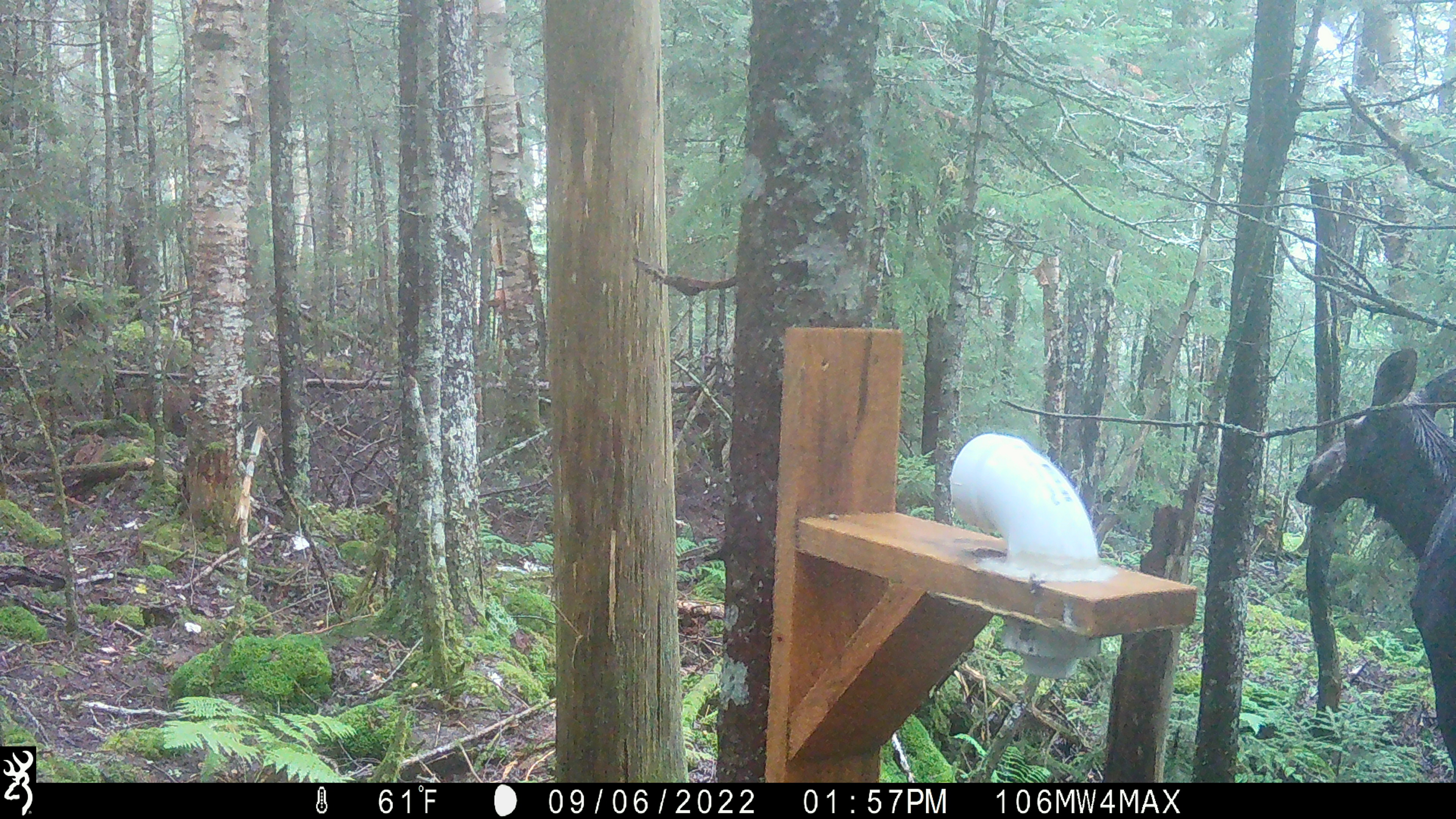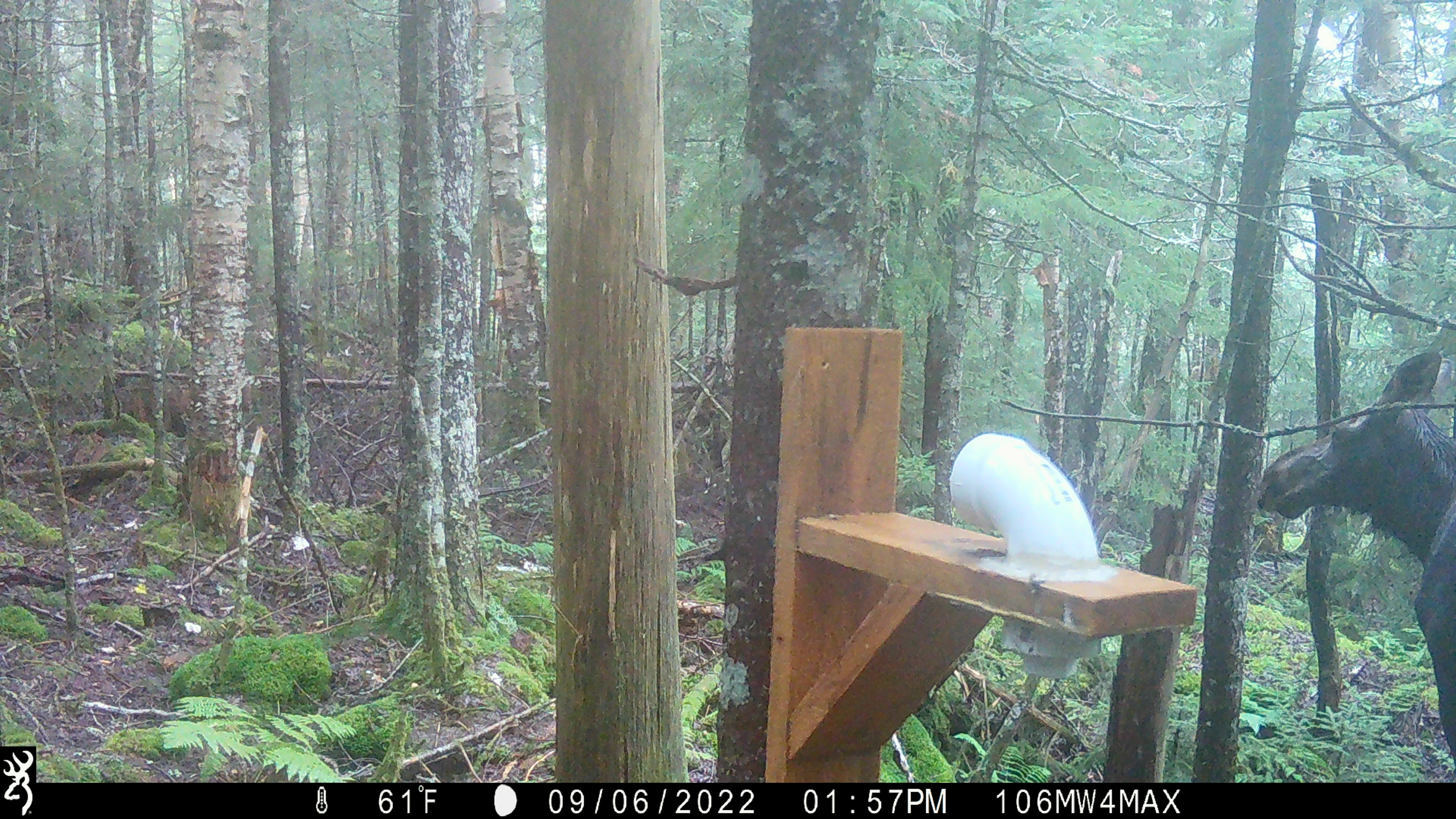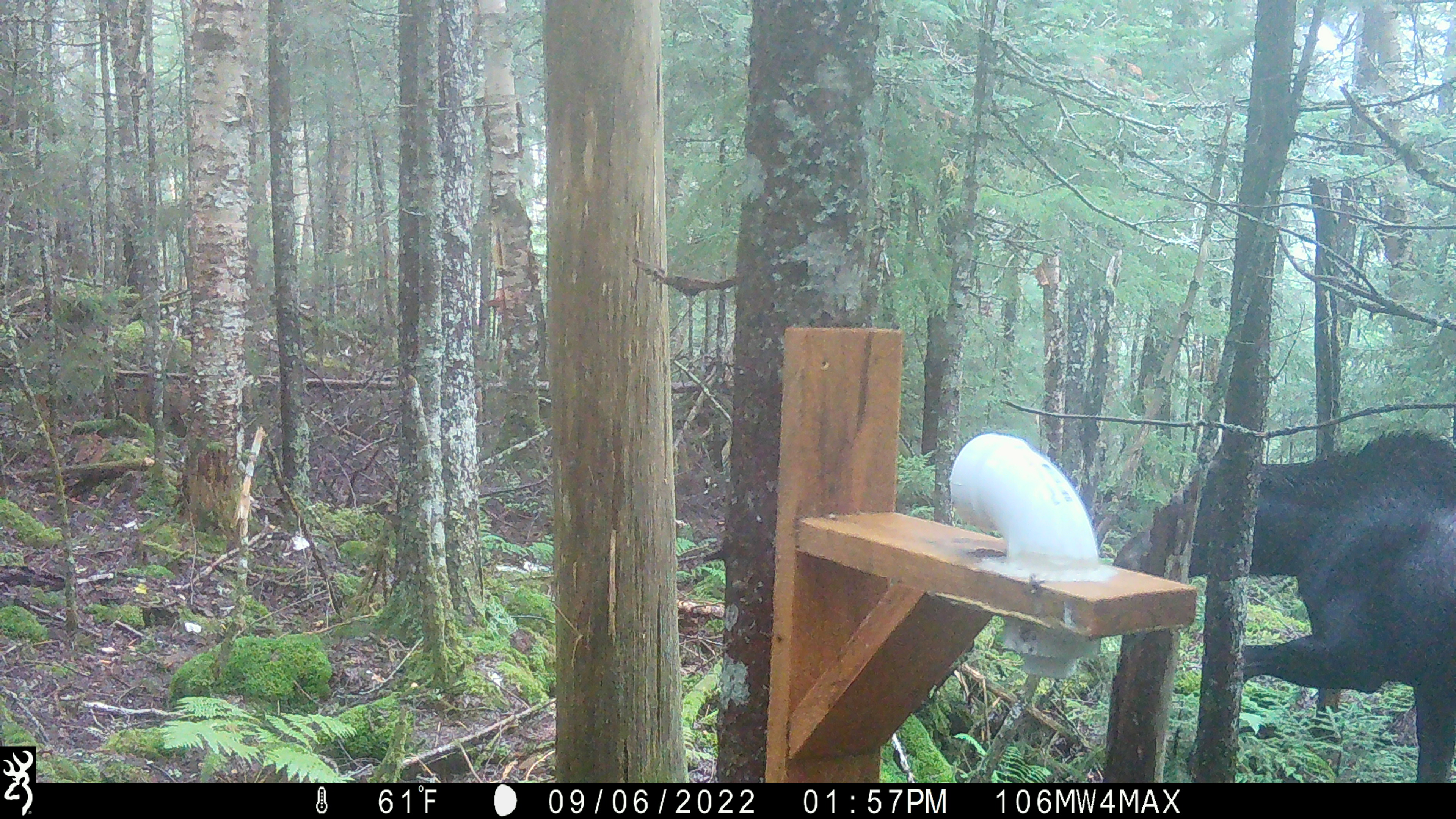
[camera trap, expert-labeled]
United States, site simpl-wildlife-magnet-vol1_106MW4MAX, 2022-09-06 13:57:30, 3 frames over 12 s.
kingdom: Animalia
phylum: Chordata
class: Mammalia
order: Artiodactyla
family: Cervidae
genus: Alces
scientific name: Alces alces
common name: moose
Moose (Alces alces).